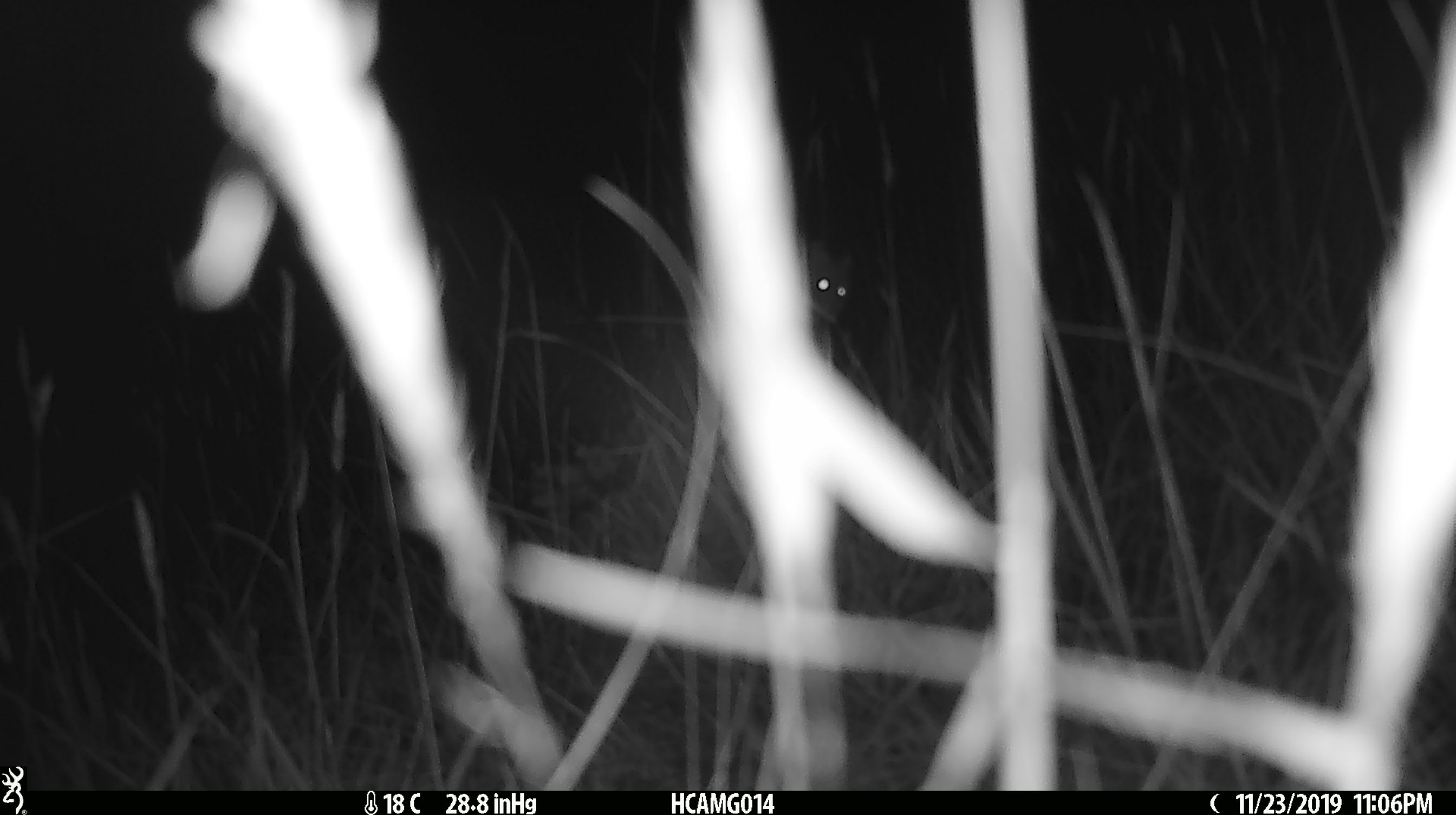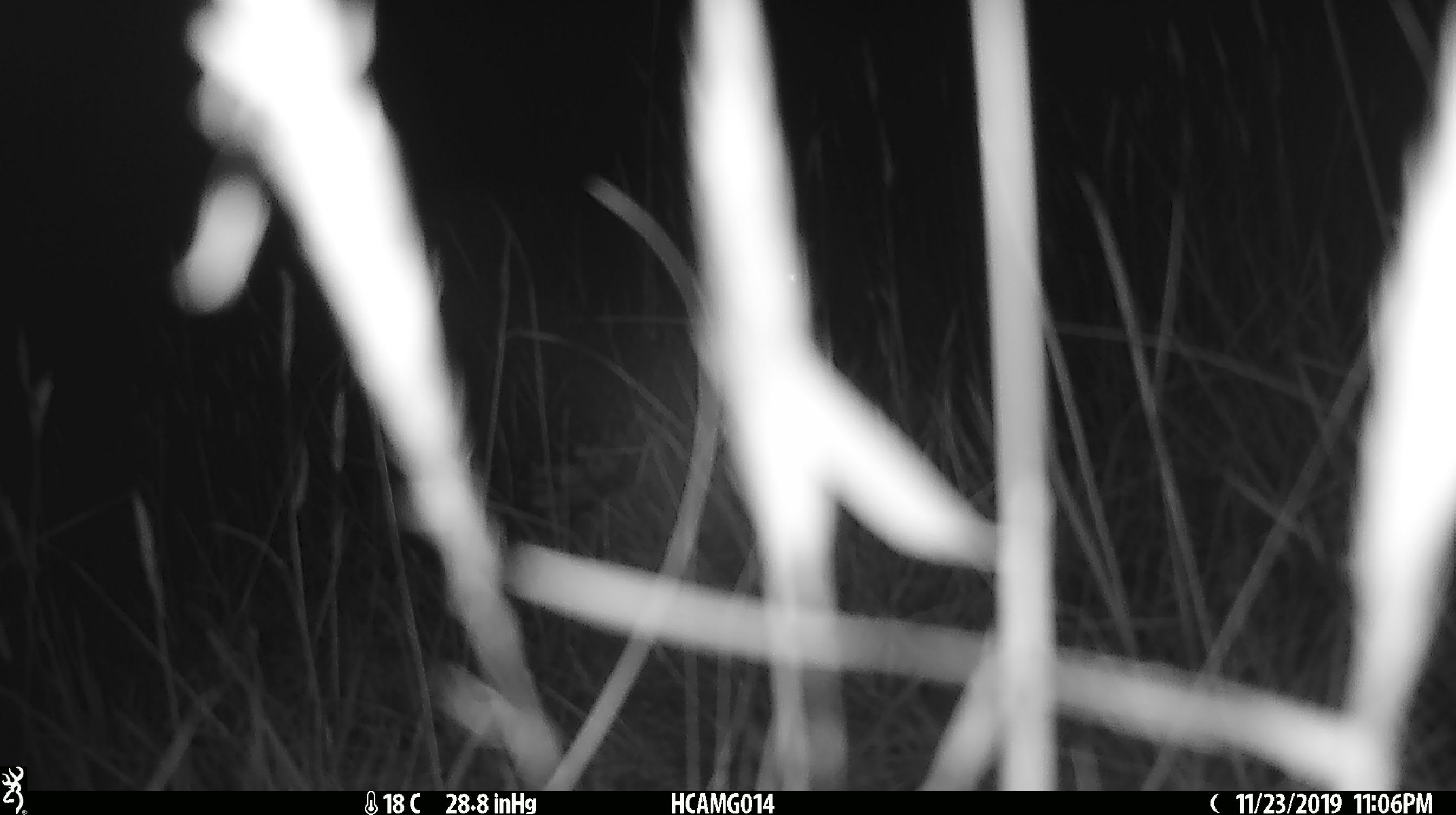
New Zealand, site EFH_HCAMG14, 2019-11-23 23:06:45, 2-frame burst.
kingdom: Animalia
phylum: Chordata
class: Mammalia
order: Rodentia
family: Muridae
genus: Mus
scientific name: Mus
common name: mouse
Mouse (Mus).